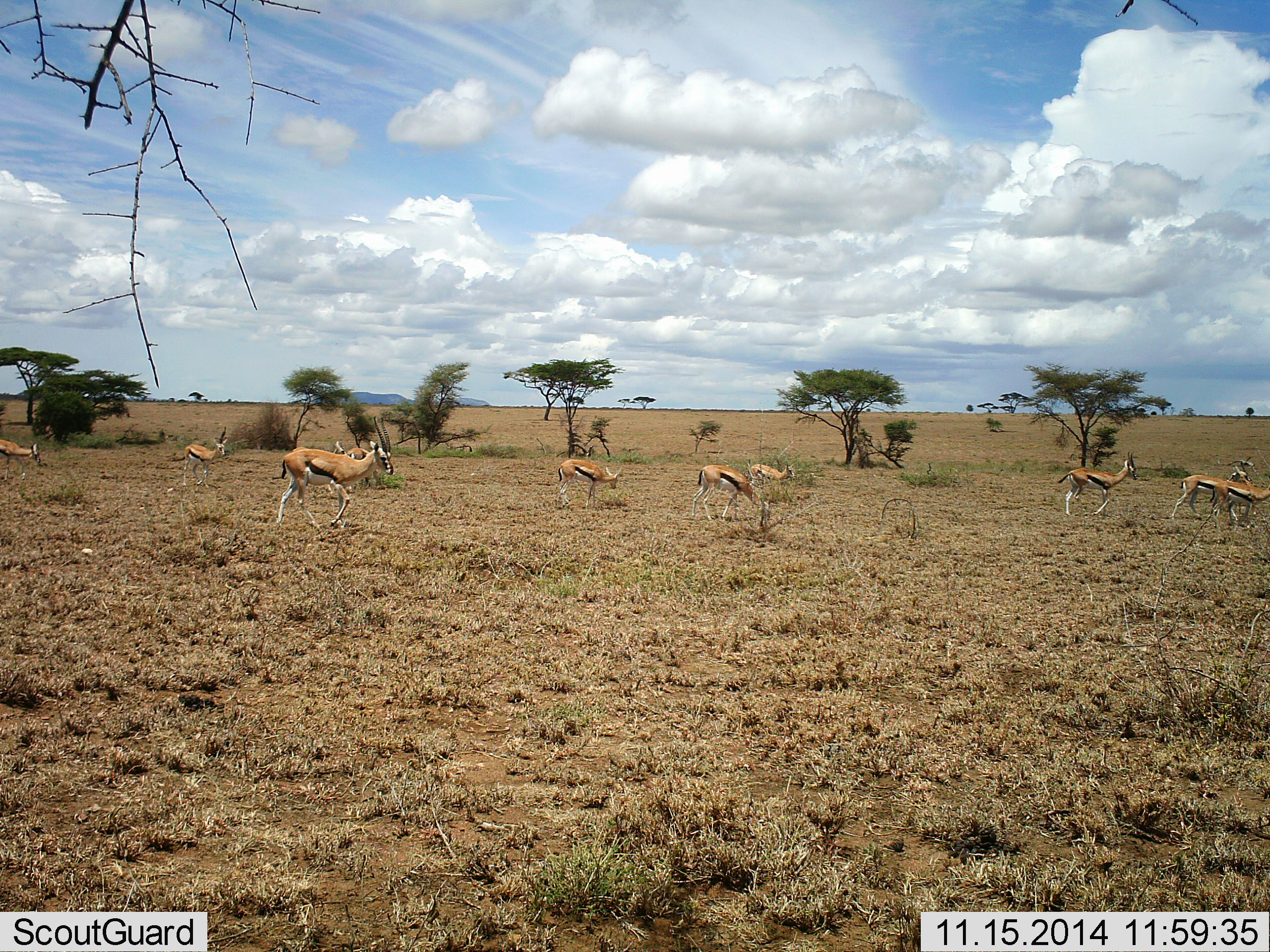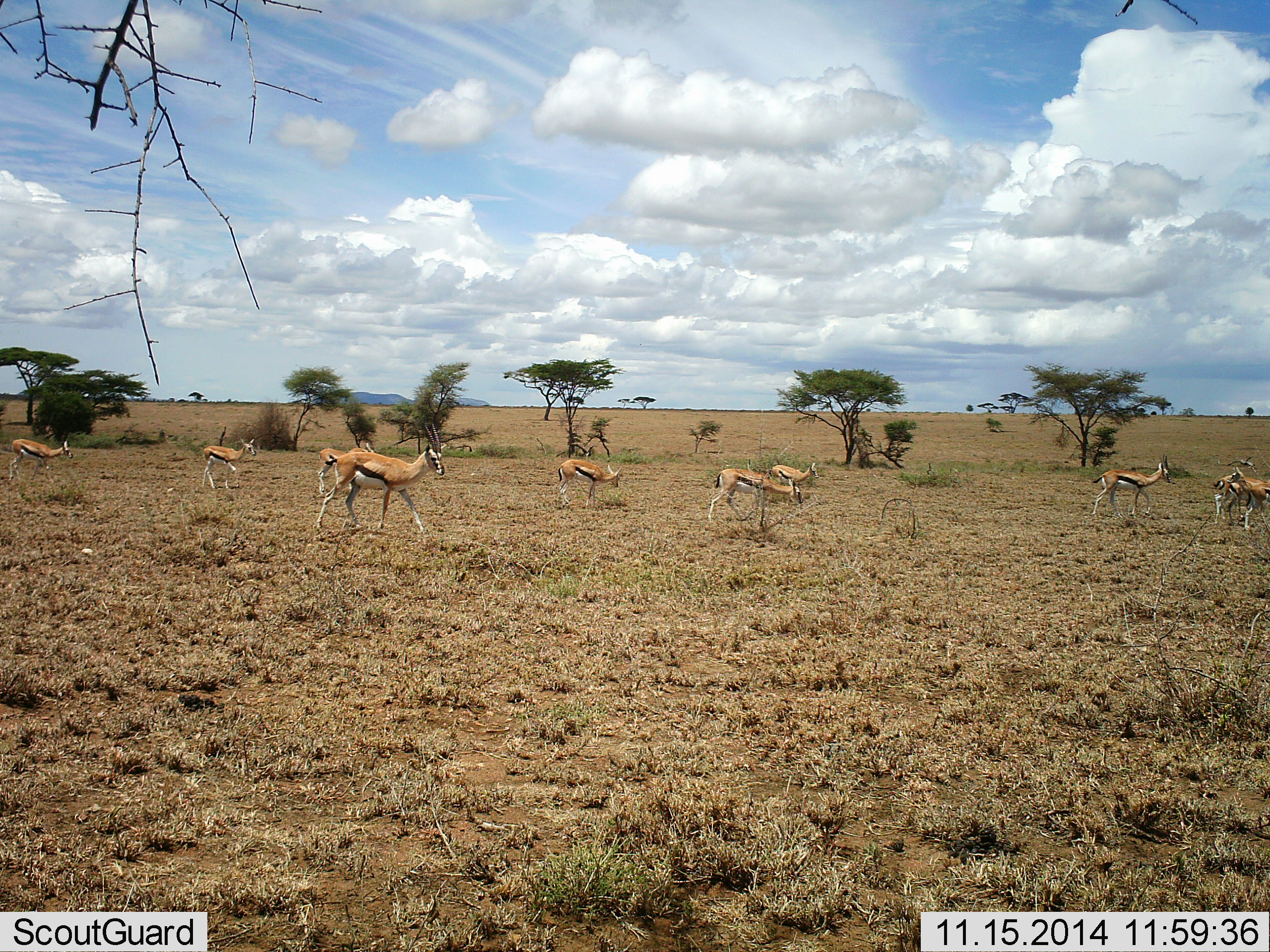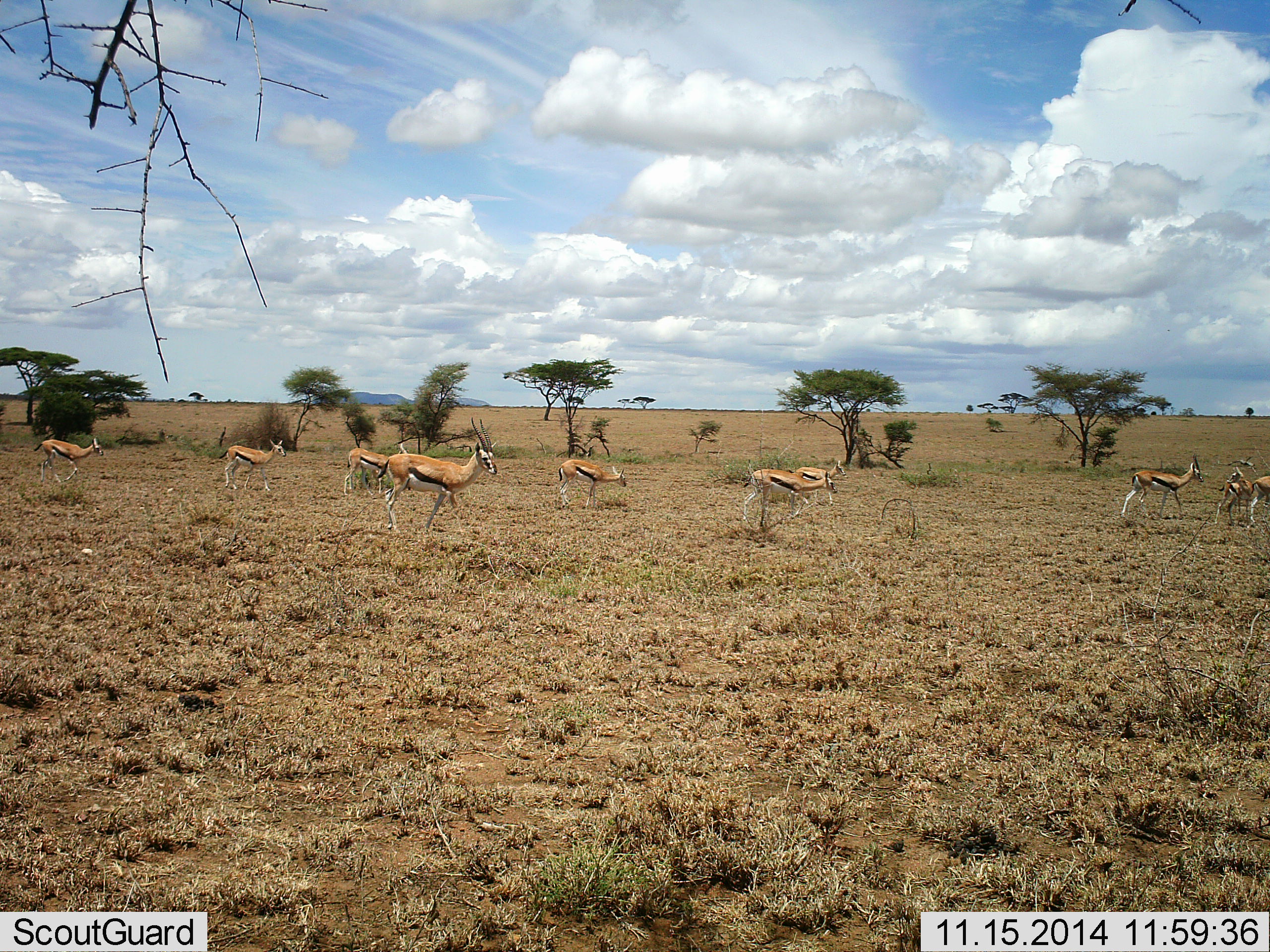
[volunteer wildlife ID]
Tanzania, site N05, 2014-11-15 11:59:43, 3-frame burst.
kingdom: Animalia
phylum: Chordata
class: Mammalia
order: Artiodactyla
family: Bovidae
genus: Eudorcas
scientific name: Eudorcas thomsonii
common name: thomson's gazelle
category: gazellethomsons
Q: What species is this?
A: Gazellethomsons (thomson's gazelle) (Eudorcas thomsonii).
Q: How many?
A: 10.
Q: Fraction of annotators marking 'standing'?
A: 20%.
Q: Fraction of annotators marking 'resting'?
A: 0%.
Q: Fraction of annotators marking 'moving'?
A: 100%.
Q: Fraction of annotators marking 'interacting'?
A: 0%.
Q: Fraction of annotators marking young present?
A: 10%.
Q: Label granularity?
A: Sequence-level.